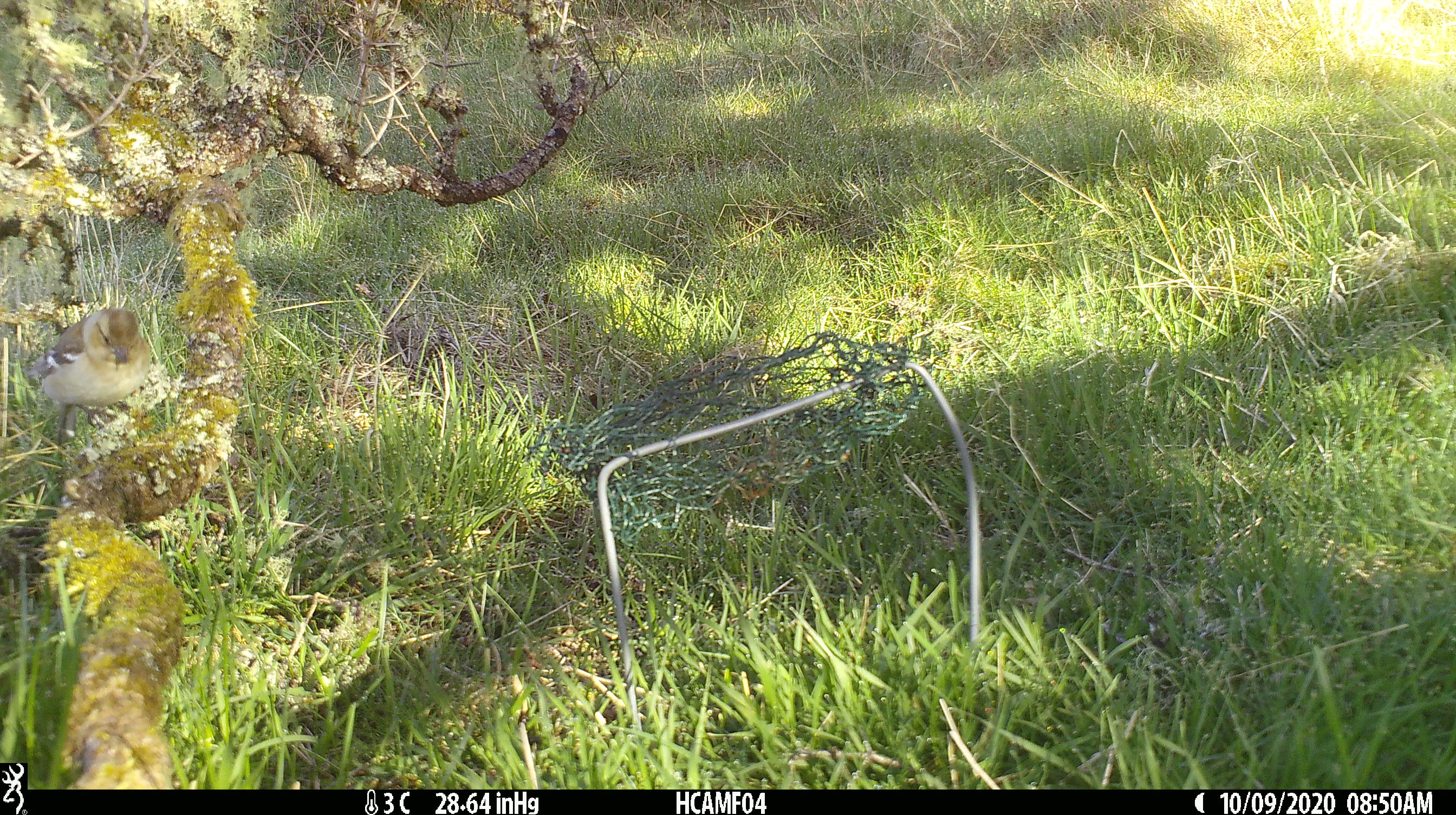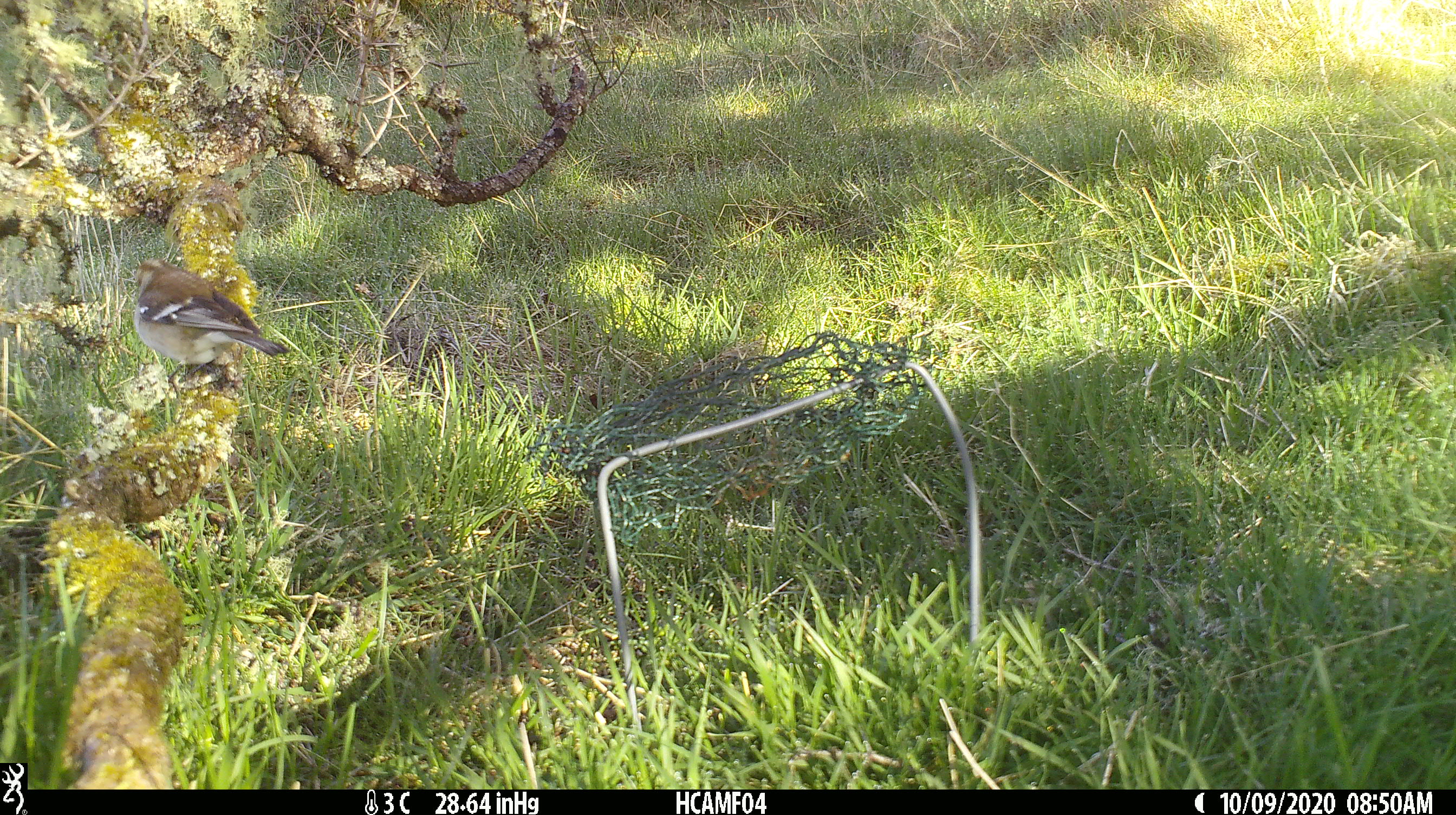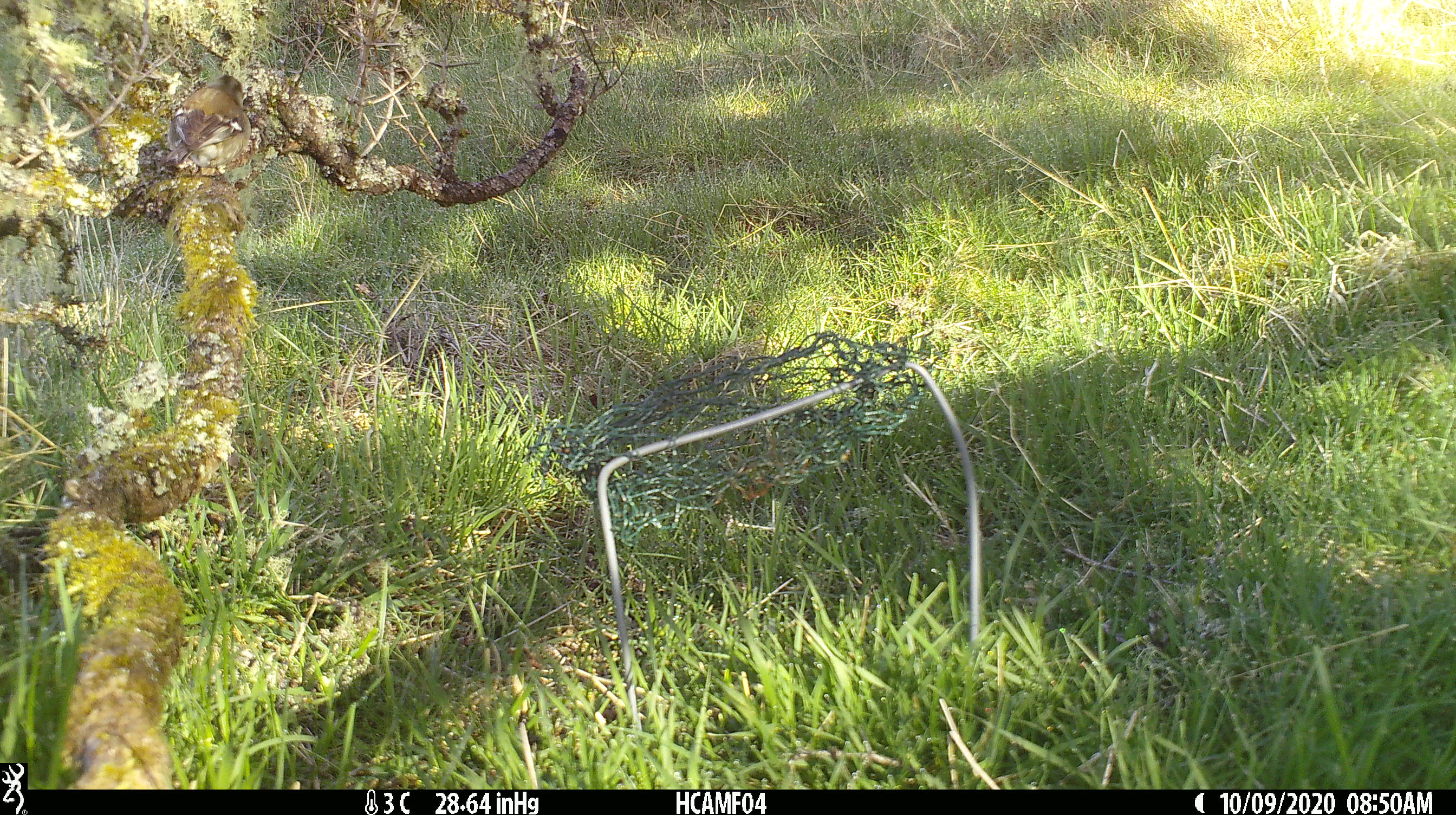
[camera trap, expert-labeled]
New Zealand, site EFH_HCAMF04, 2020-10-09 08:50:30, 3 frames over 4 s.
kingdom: Animalia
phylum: Chordata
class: Aves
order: Passeriformes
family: Fringillidae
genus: Fringilla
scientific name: Fringilla coelebs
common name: common chaffinch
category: chaffinch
Chaffinch (common chaffinch) (Fringilla coelebs).